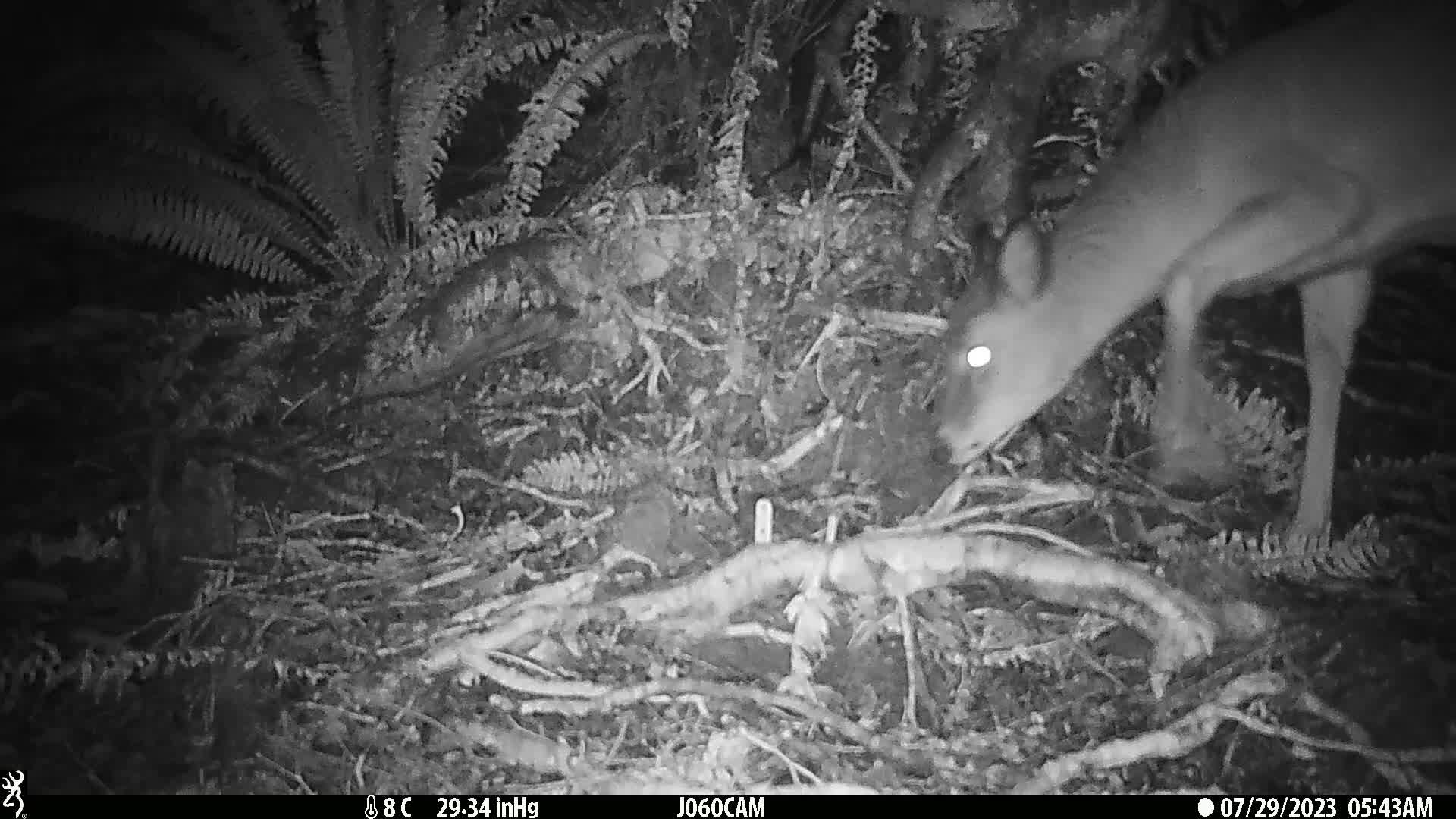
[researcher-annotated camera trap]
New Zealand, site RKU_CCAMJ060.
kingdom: Animalia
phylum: Chordata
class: Mammalia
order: Artiodactyla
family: Cervidae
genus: Odocoileus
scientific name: Odocoileus virginianus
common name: white-tailed deer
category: white tailed deer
White tailed deer (white-tailed deer) (Odocoileus virginianus).